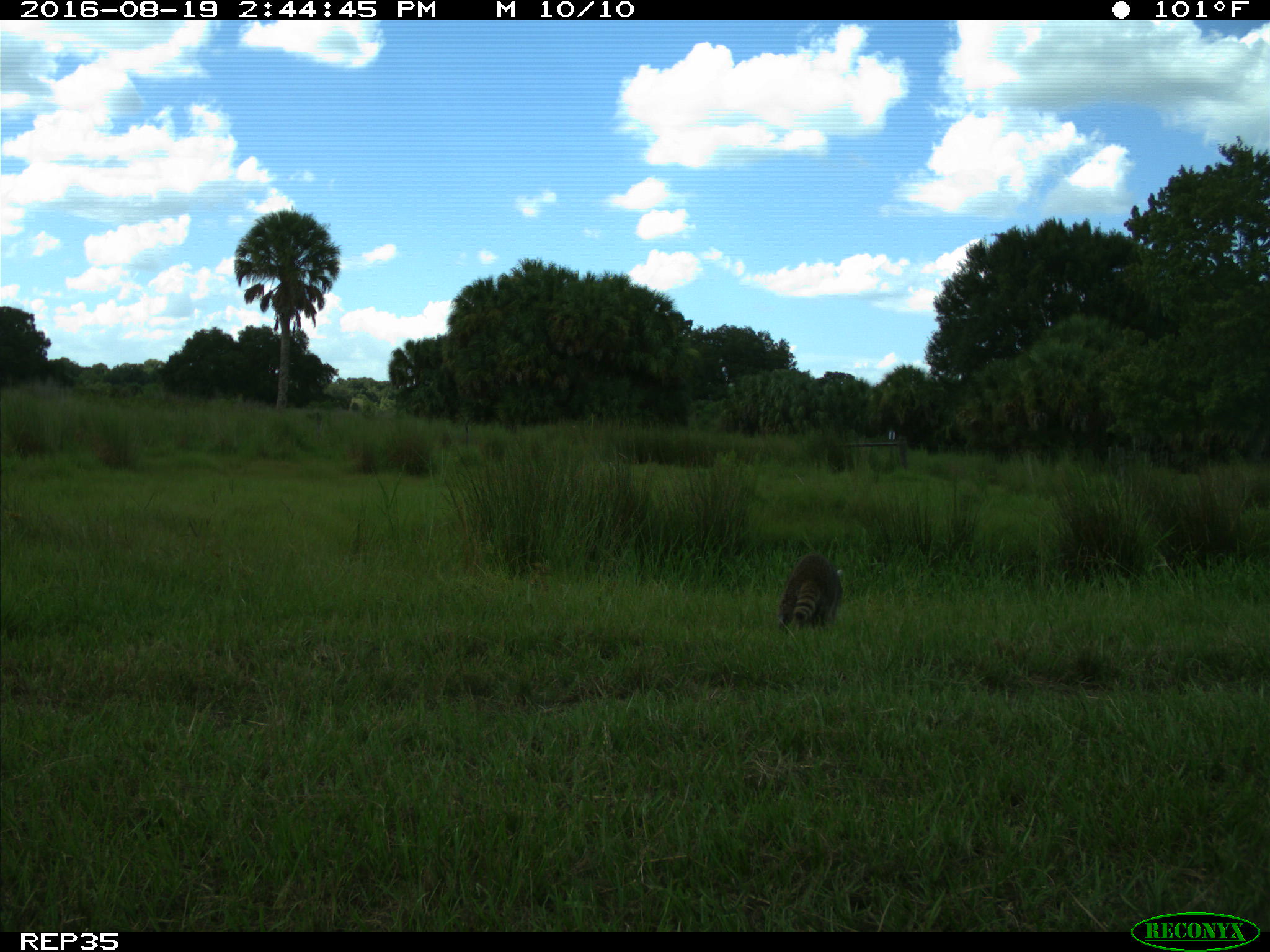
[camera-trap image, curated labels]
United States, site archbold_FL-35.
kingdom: Animalia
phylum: Chordata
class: Mammalia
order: Carnivora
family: Procyonidae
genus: Procyon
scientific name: Procyon lotor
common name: common raccoon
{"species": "Procyon lotor (common raccoon)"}